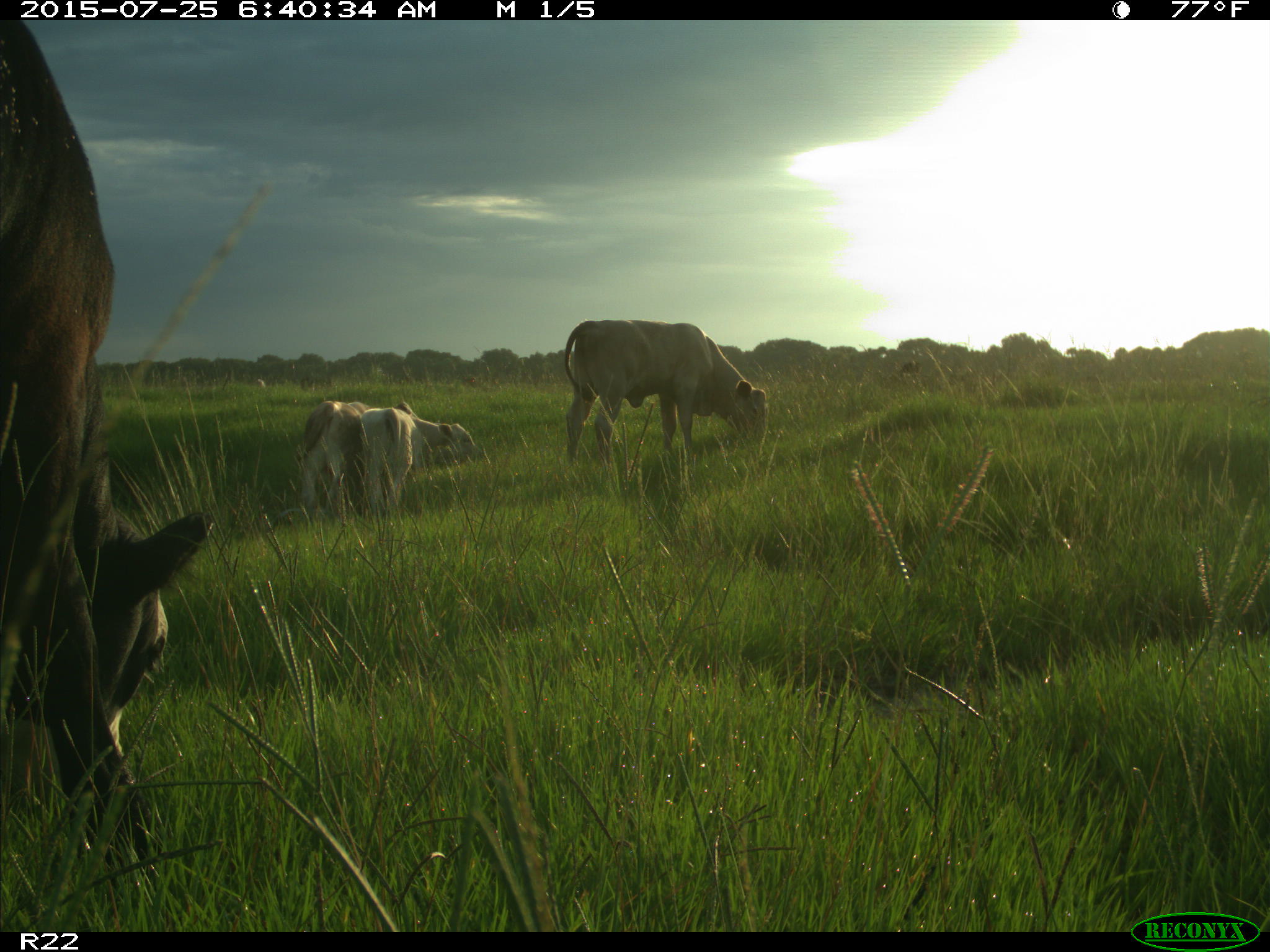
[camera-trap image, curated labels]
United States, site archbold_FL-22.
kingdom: Animalia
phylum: Chordata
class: Mammalia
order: Artiodactyla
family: Bovidae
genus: Bos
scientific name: Bos taurus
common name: domestic cow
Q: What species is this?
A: Bos taurus (domestic cow).